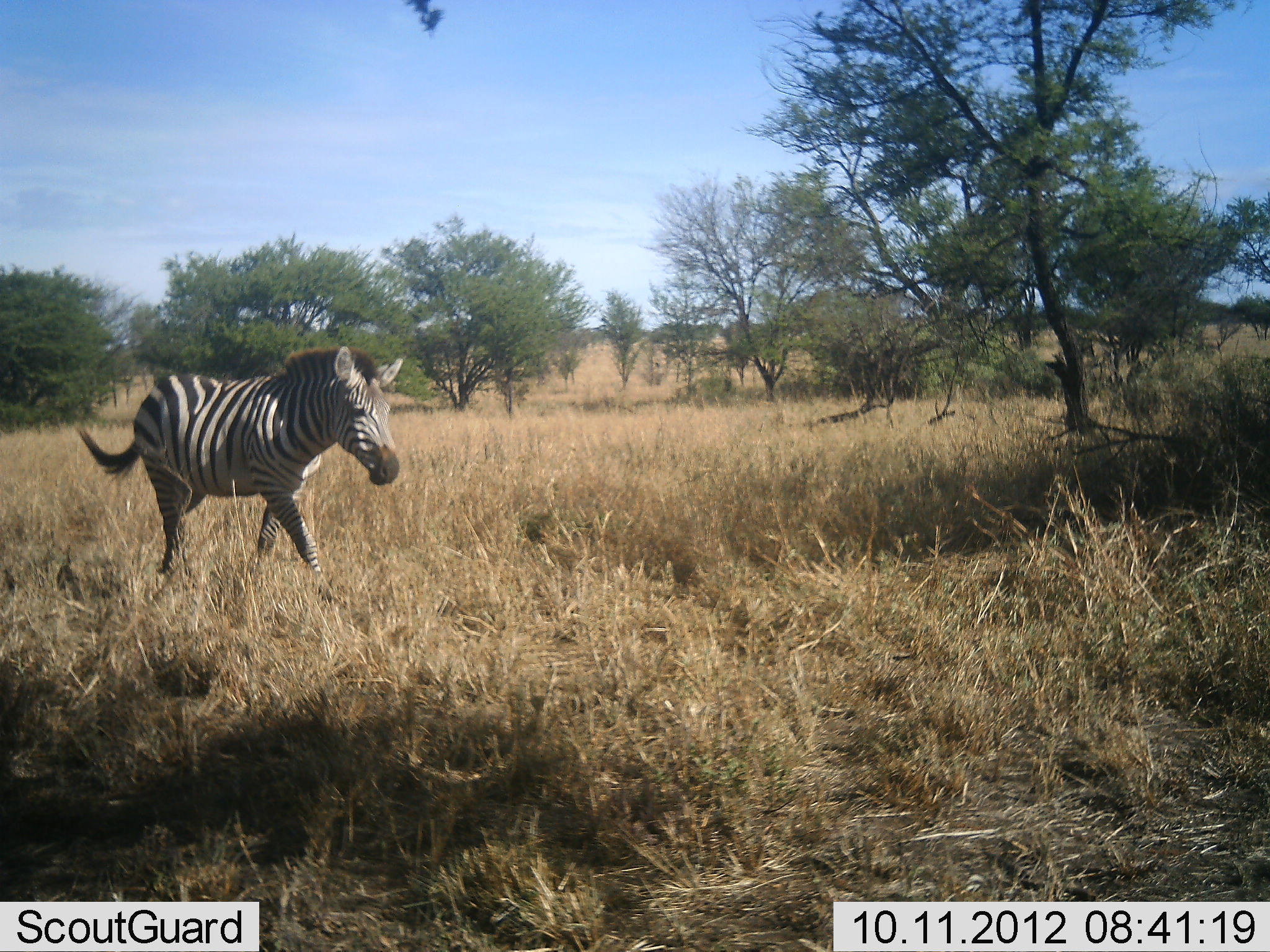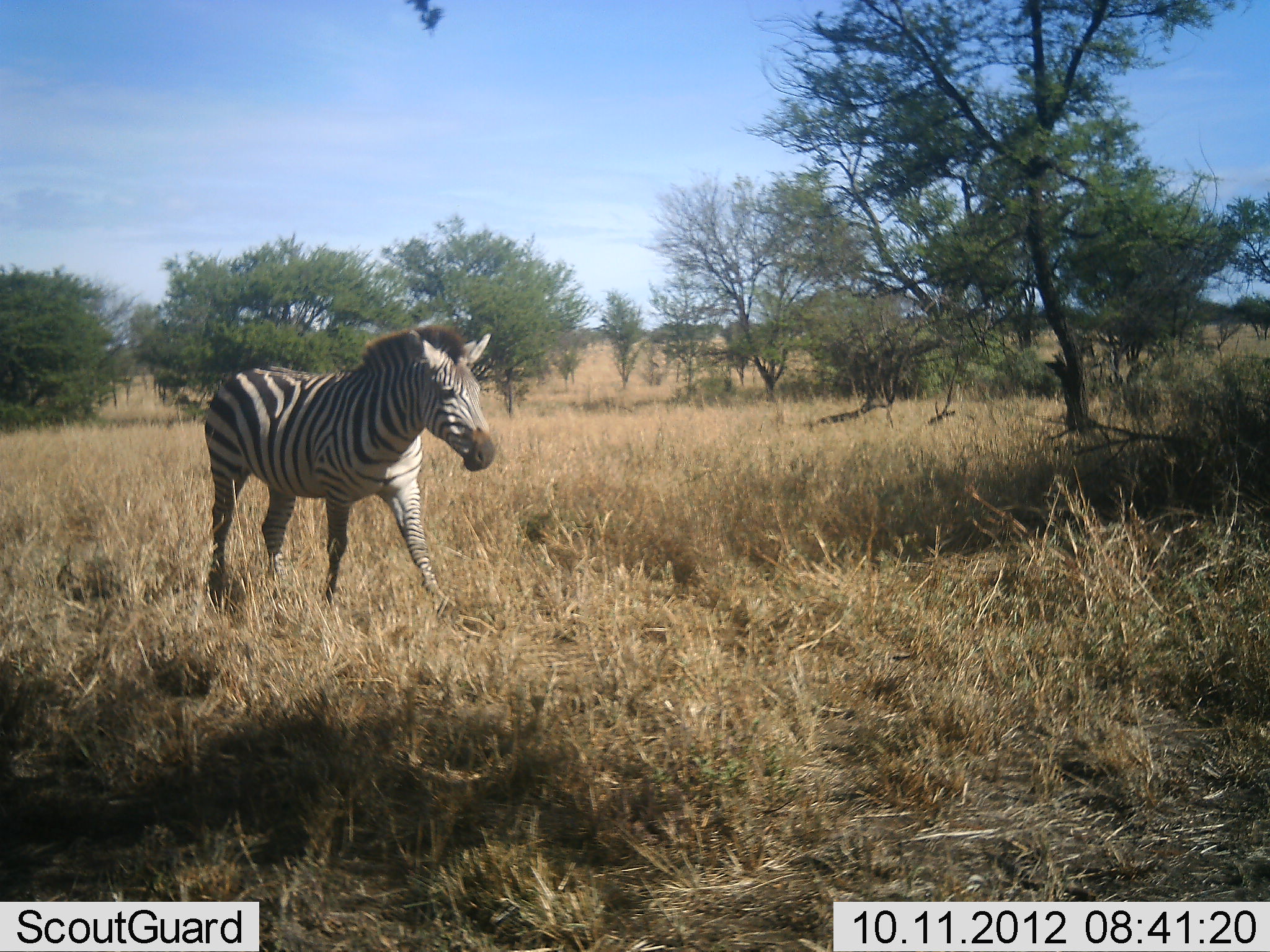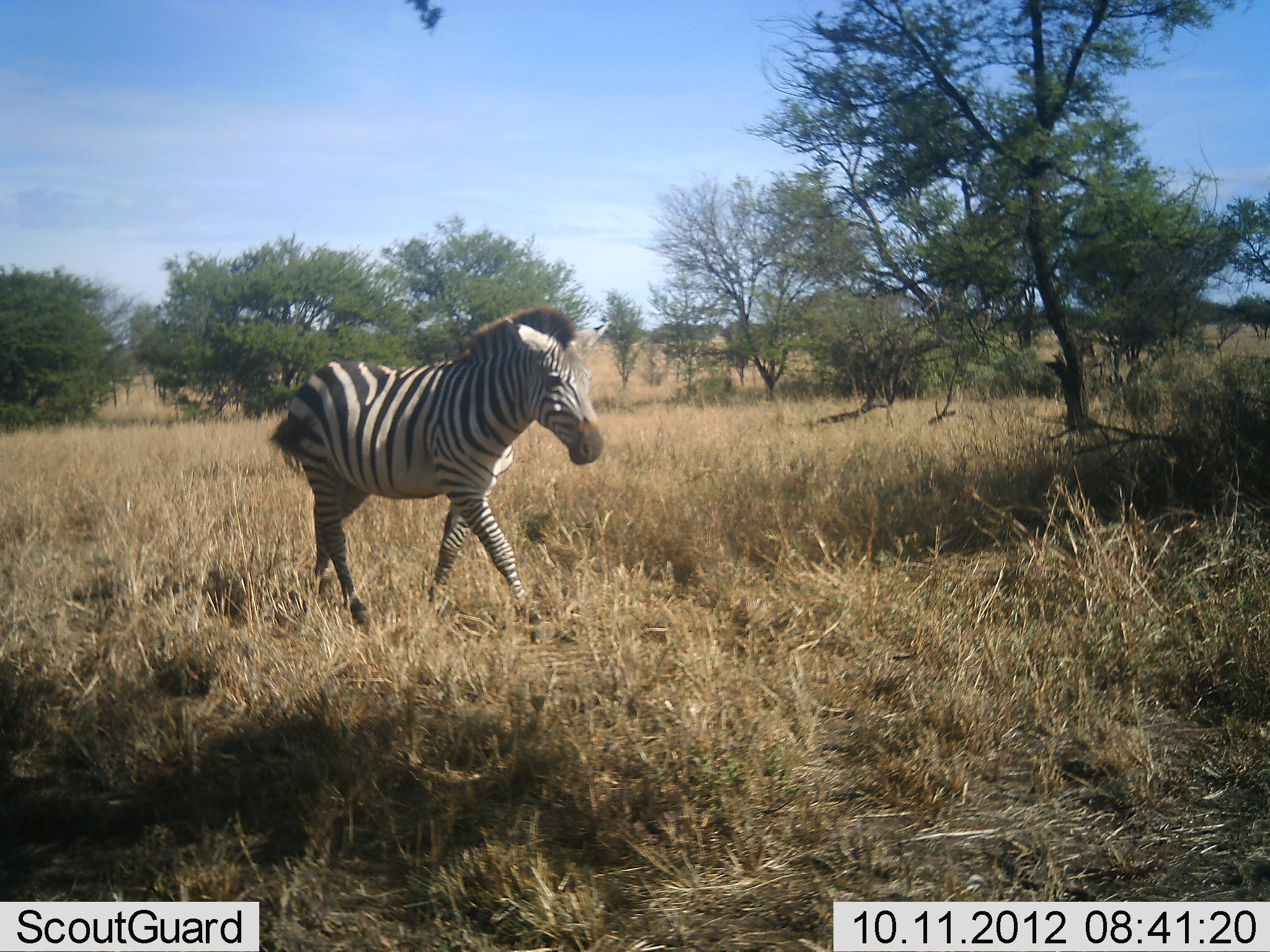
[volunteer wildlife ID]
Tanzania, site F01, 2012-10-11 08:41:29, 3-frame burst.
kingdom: Animalia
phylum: Chordata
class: Mammalia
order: Perissodactyla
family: Equidae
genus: Equus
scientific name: Equus quagga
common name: plains zebra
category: zebra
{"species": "zebra (plains zebra) (Equus quagga)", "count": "1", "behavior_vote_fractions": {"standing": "0%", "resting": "0%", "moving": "100%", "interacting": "0%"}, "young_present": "0%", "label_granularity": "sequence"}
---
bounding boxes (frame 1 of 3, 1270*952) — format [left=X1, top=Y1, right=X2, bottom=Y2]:
animal: [left=76, top=344, right=404, bottom=607]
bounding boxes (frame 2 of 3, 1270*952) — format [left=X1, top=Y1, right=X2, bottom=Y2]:
animal: [left=201, top=324, right=497, bottom=622]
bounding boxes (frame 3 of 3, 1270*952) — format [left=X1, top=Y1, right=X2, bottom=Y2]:
animal: [left=268, top=305, right=606, bottom=646]